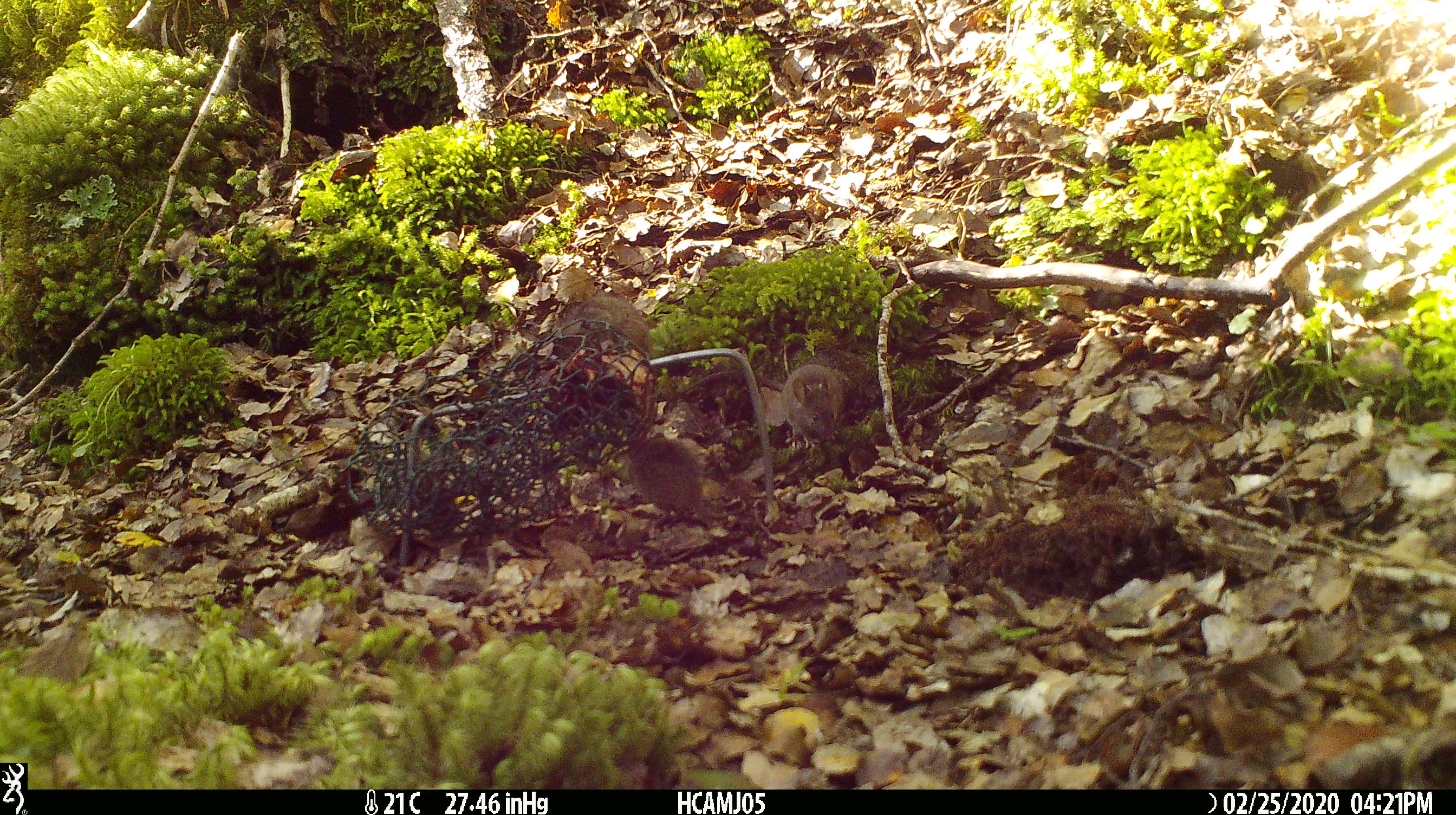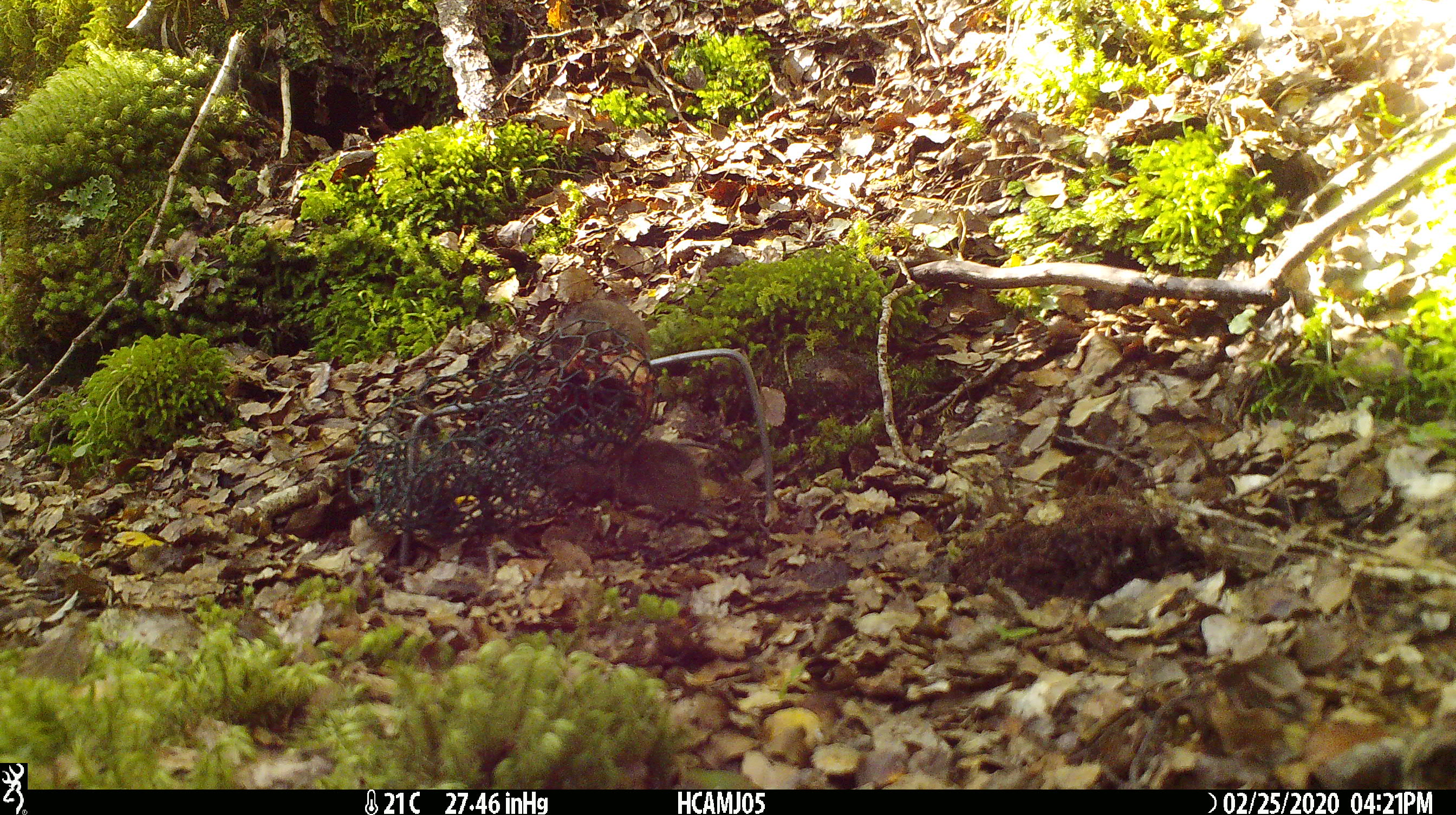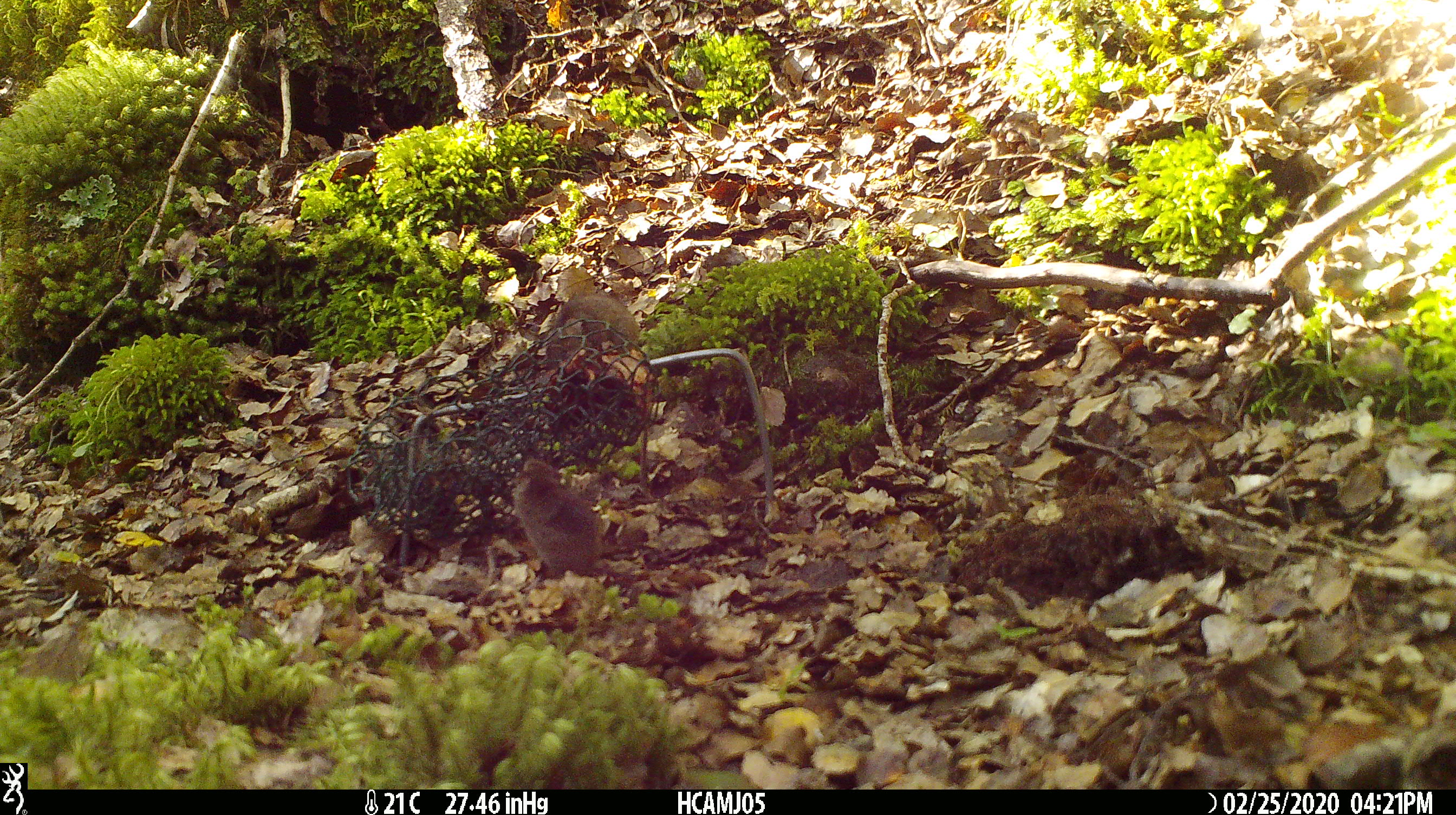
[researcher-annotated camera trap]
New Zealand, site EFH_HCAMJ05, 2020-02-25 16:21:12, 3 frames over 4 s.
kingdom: Animalia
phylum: Chordata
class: Mammalia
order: Rodentia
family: Muridae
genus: Mus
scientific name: Mus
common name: mouse